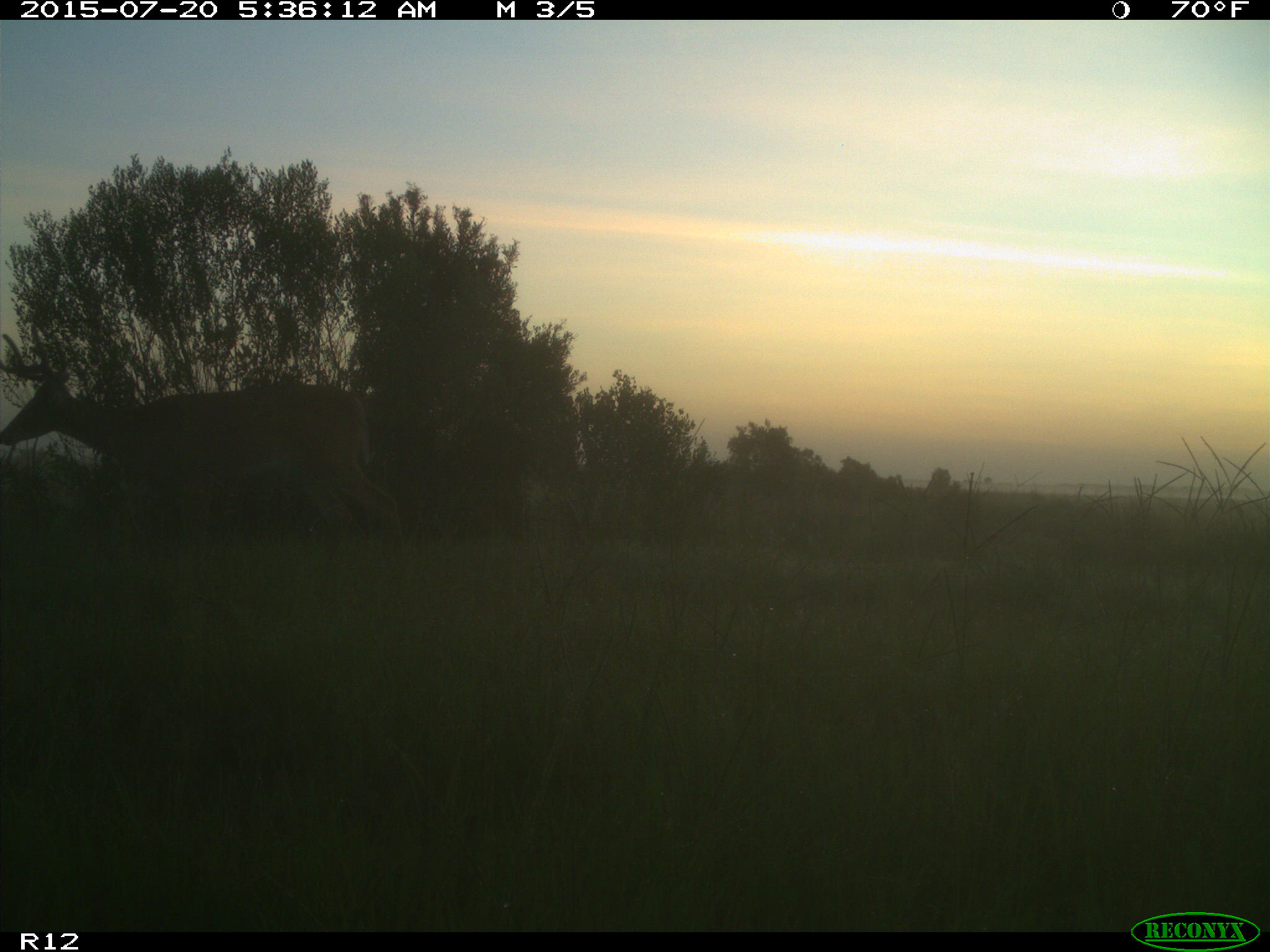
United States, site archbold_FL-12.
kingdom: Animalia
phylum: Chordata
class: Mammalia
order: Artiodactyla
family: Cervidae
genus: Odocoileus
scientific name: Odocoileus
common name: deer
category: unidentified deer